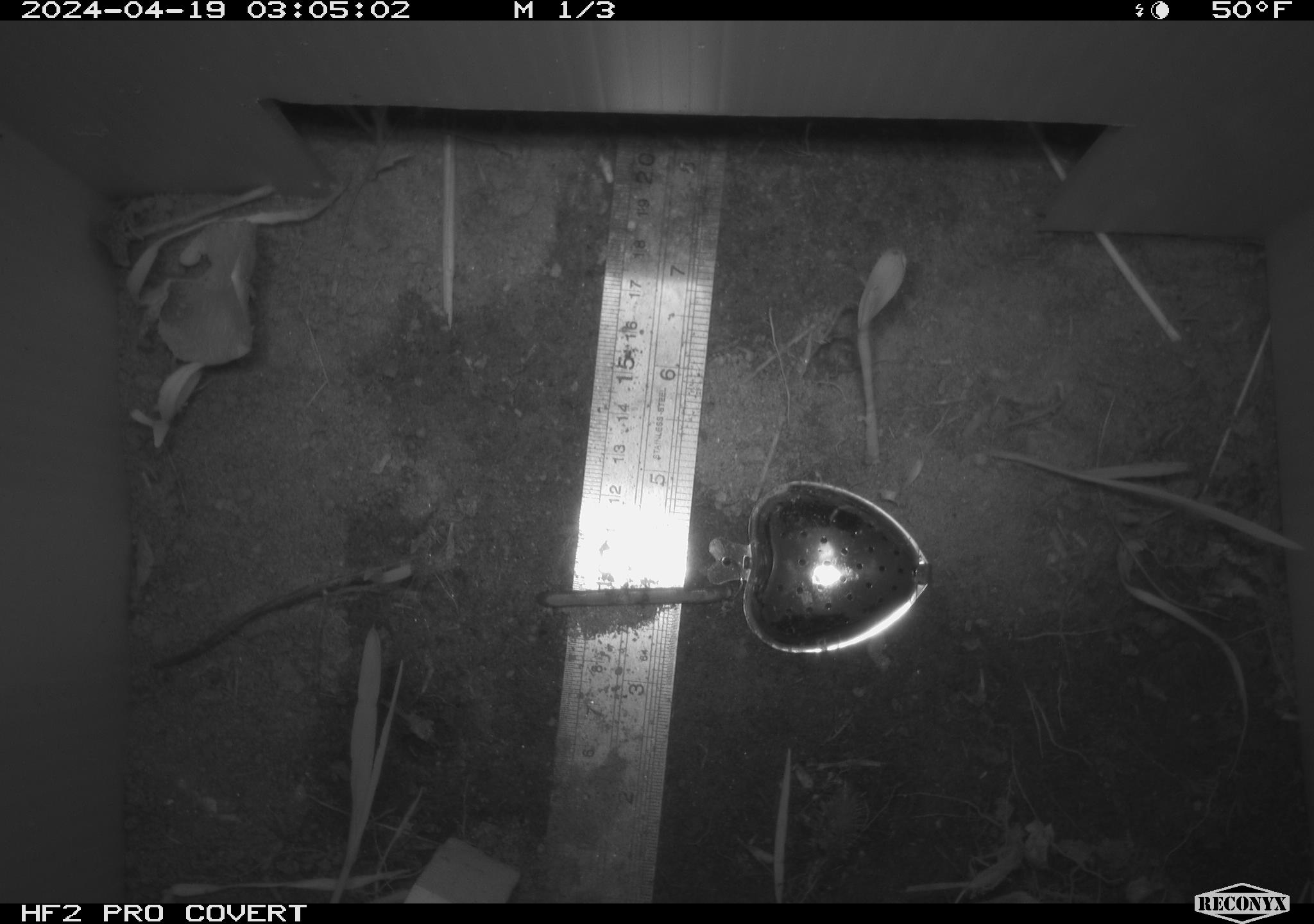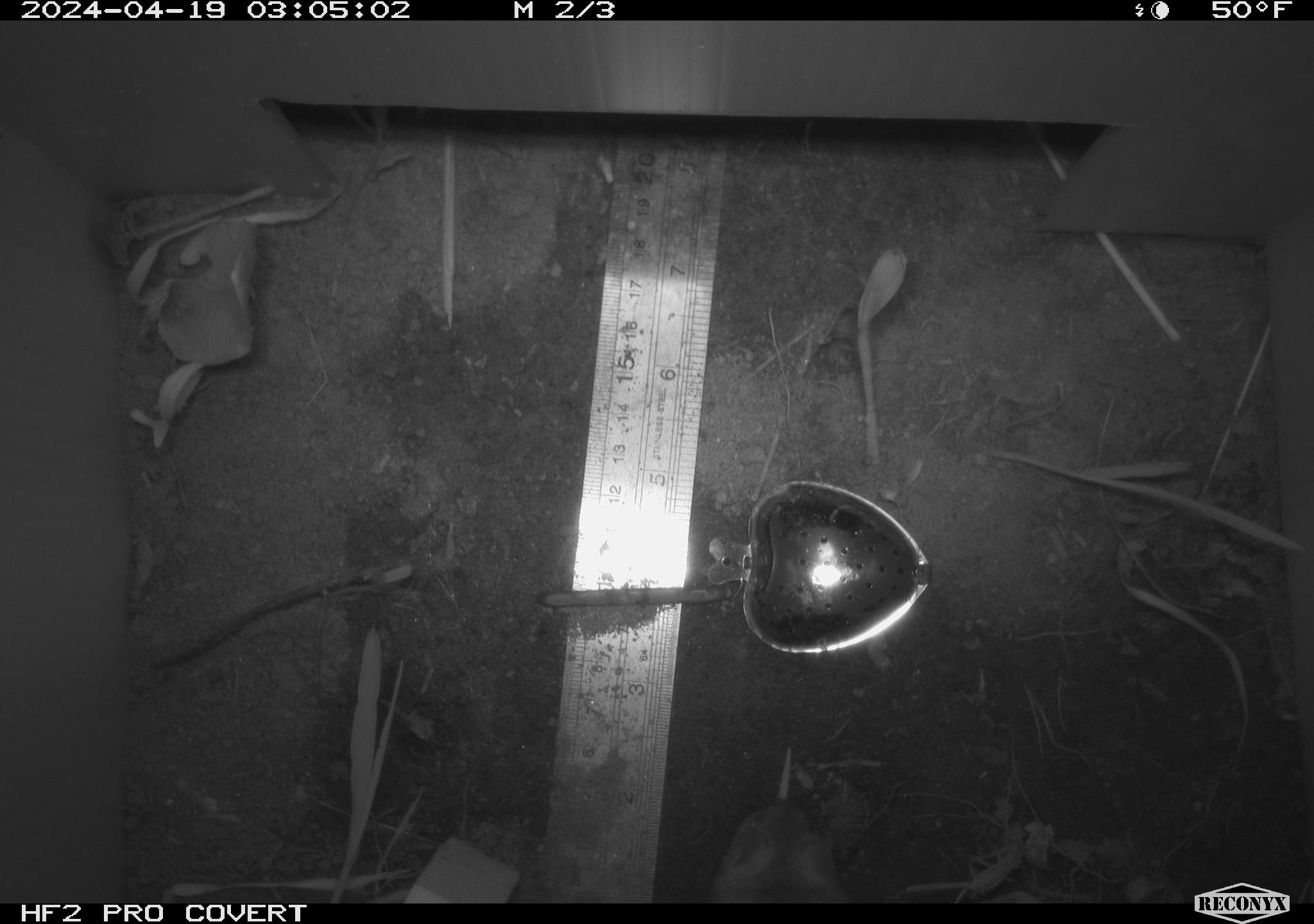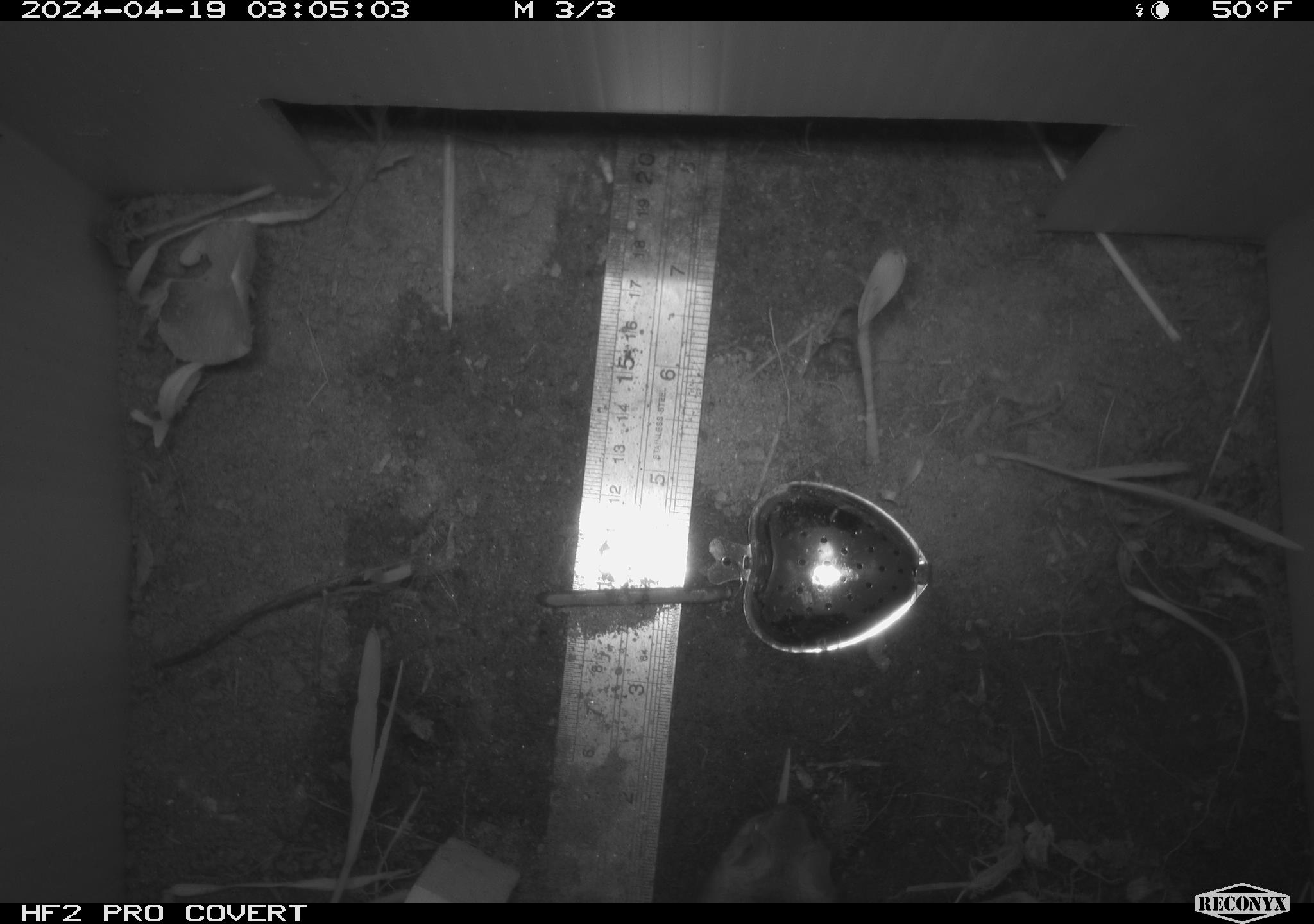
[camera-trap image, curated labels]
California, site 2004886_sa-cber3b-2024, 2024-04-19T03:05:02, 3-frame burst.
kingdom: Animalia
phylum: Chordata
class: Mammalia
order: Rodentia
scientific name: Rodentia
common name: mouse species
Mouse species (Rodentia).